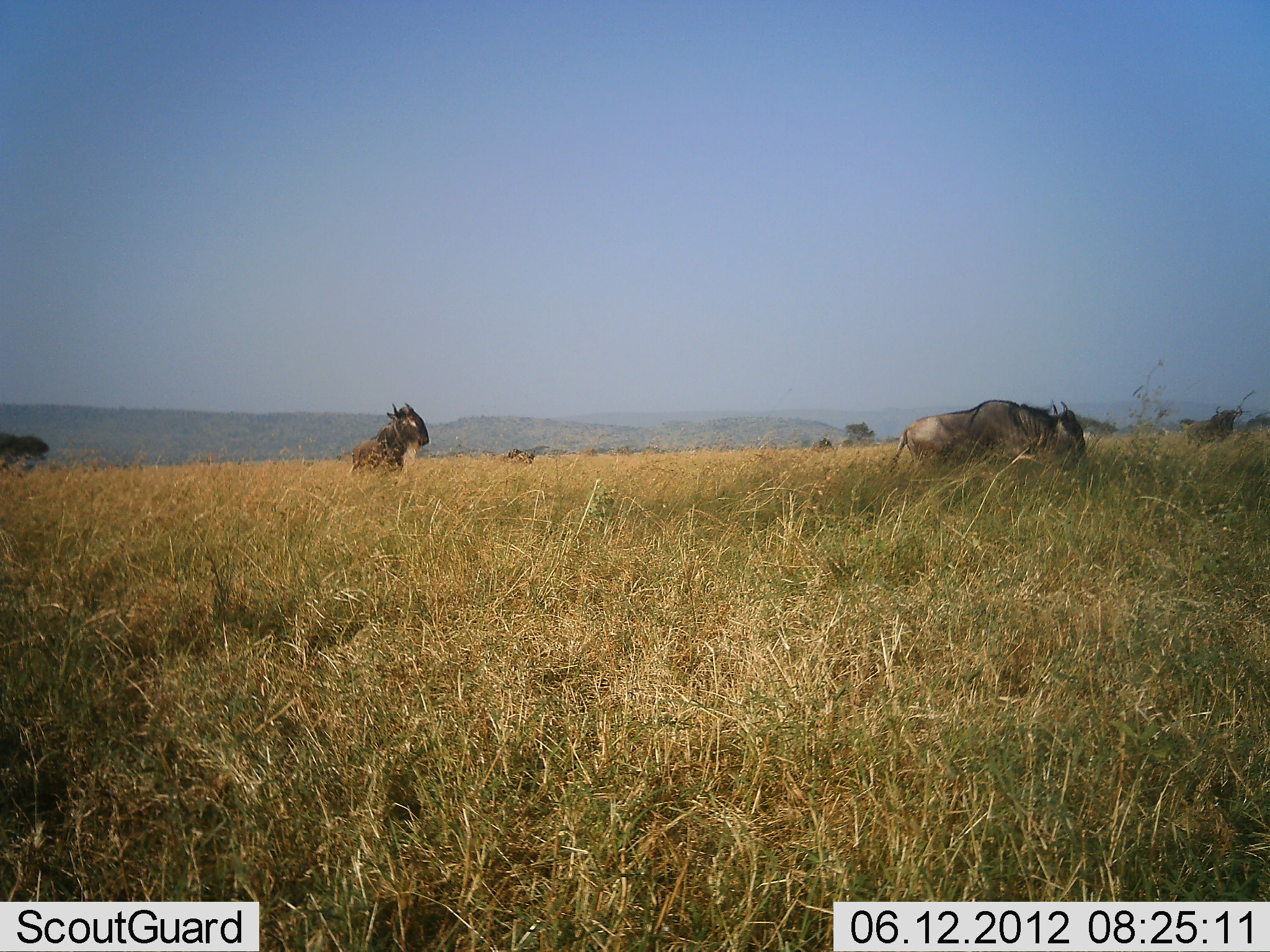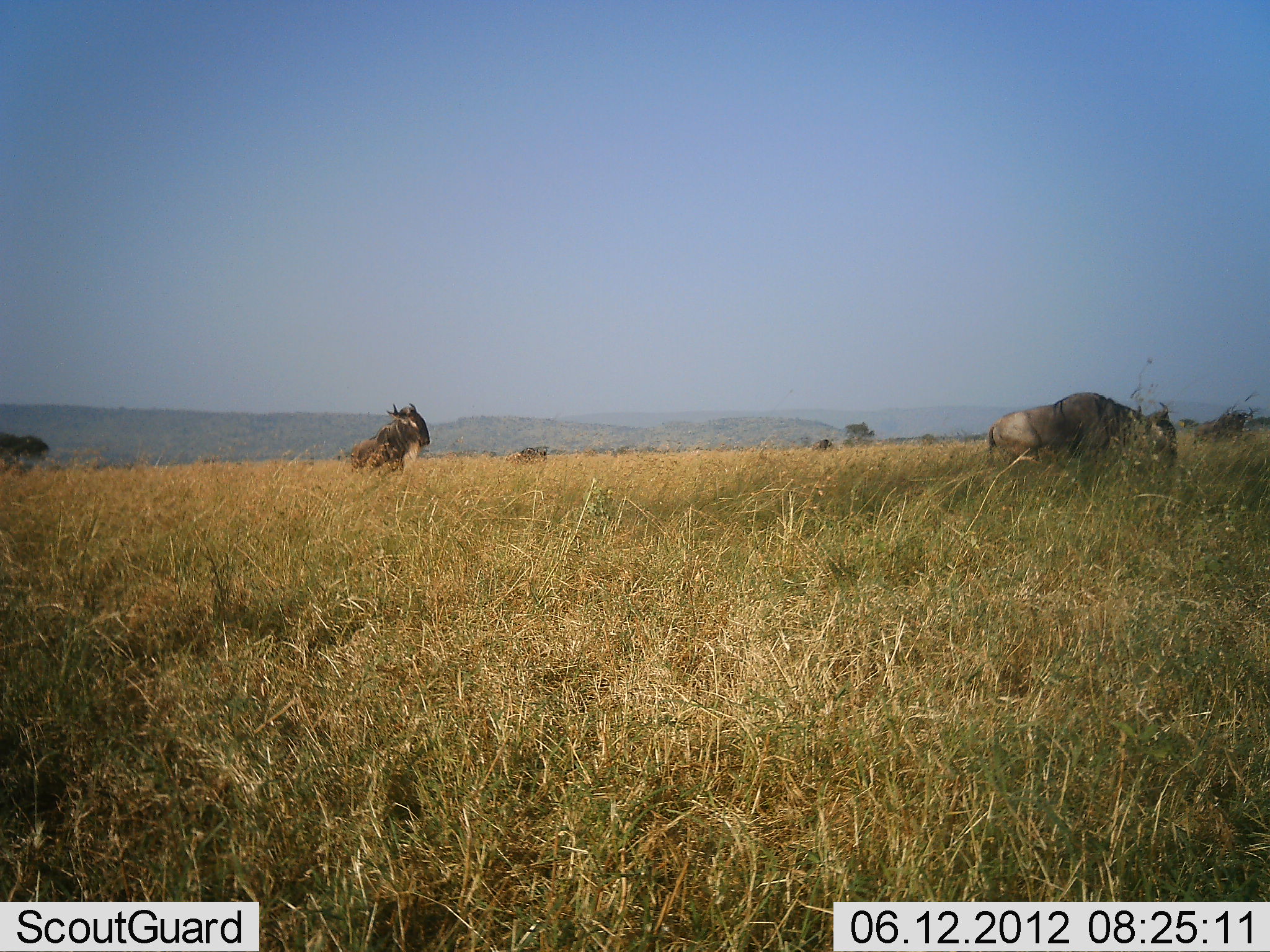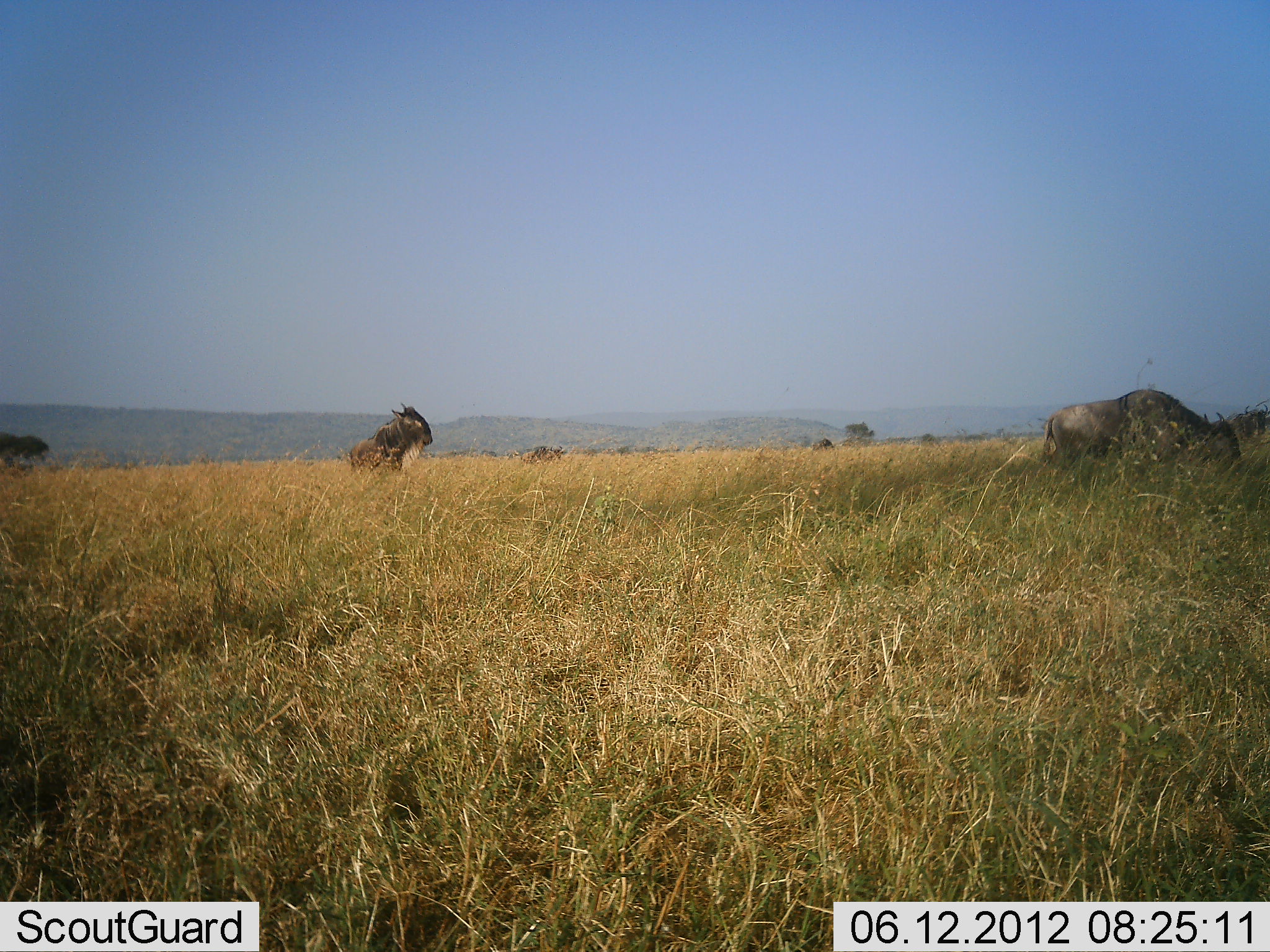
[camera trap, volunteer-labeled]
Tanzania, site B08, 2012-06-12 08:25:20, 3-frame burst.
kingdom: Animalia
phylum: Chordata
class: Mammalia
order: Artiodactyla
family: Bovidae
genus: Connochaetes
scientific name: Connochaetes taurinus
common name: blue wildebeest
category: wildebeest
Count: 4.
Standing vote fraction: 80%.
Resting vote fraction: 0%.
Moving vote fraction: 100%.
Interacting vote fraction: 0%.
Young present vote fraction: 0%.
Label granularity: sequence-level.